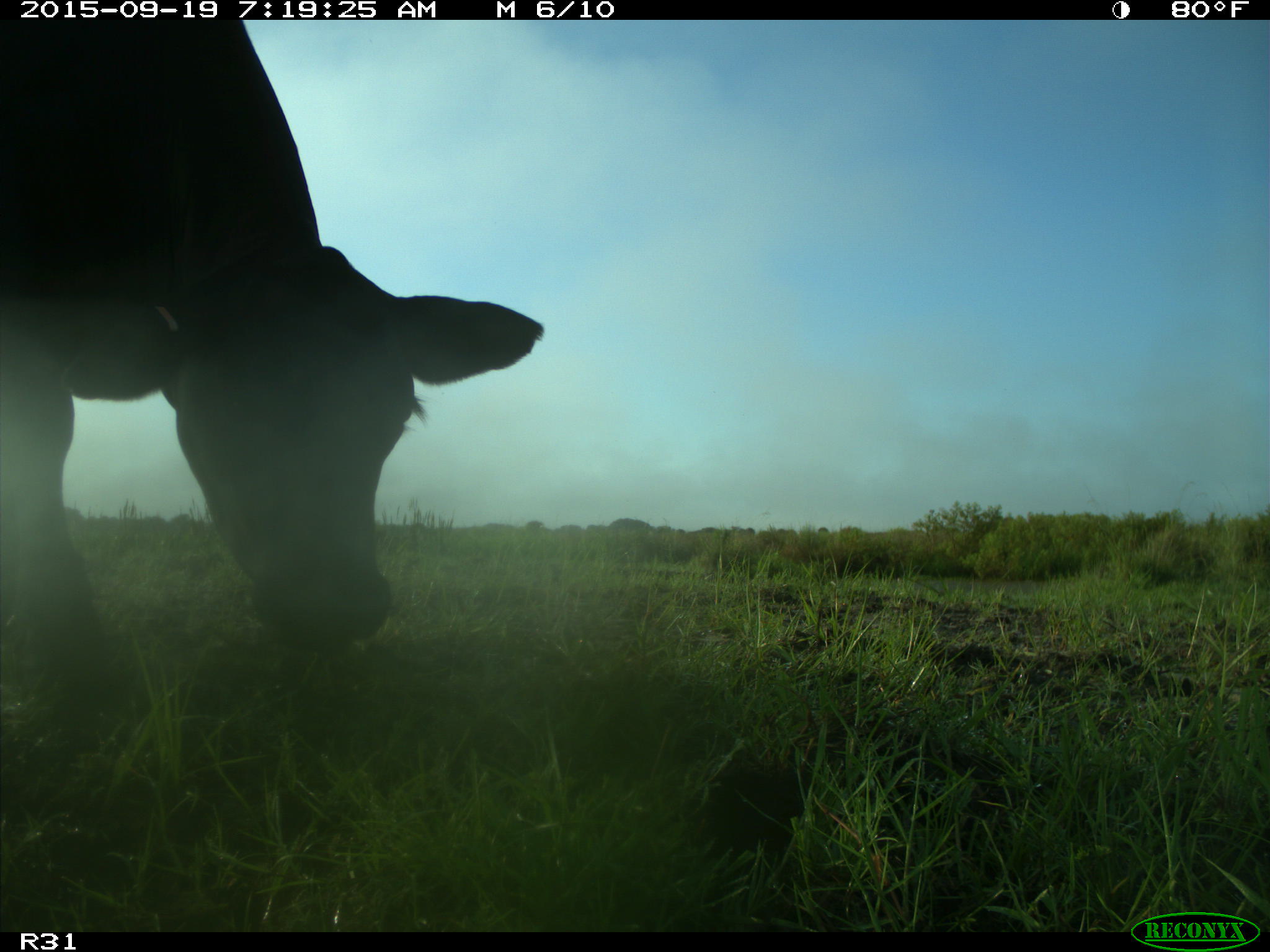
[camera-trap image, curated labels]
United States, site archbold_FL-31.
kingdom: Animalia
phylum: Chordata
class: Mammalia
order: Artiodactyla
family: Bovidae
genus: Bos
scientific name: Bos taurus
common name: domestic cow